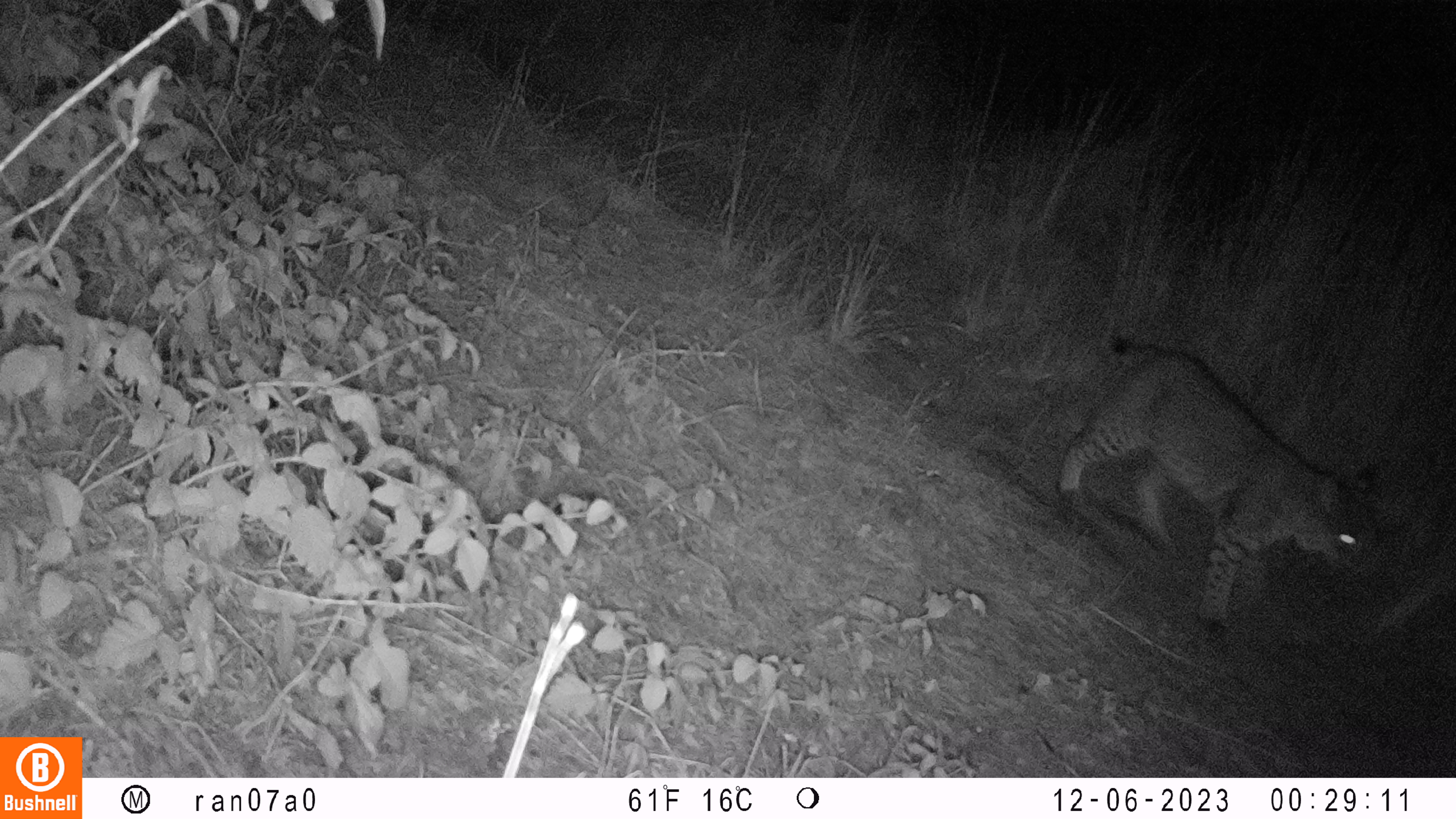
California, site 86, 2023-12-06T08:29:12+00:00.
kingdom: Animalia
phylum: Chordata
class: Mammalia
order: Carnivora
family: Felidae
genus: Lynx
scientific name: Lynx rufus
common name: bobcat